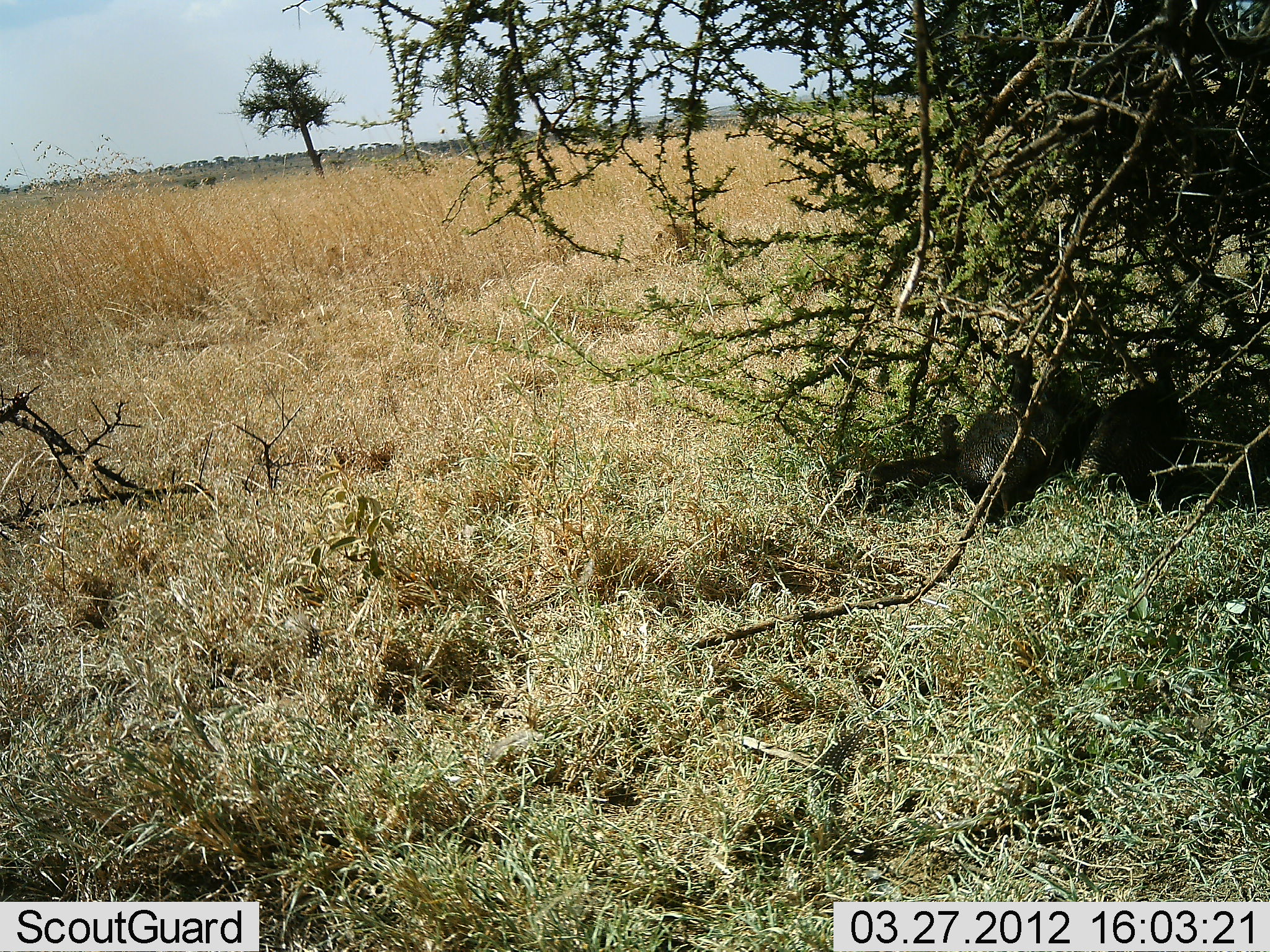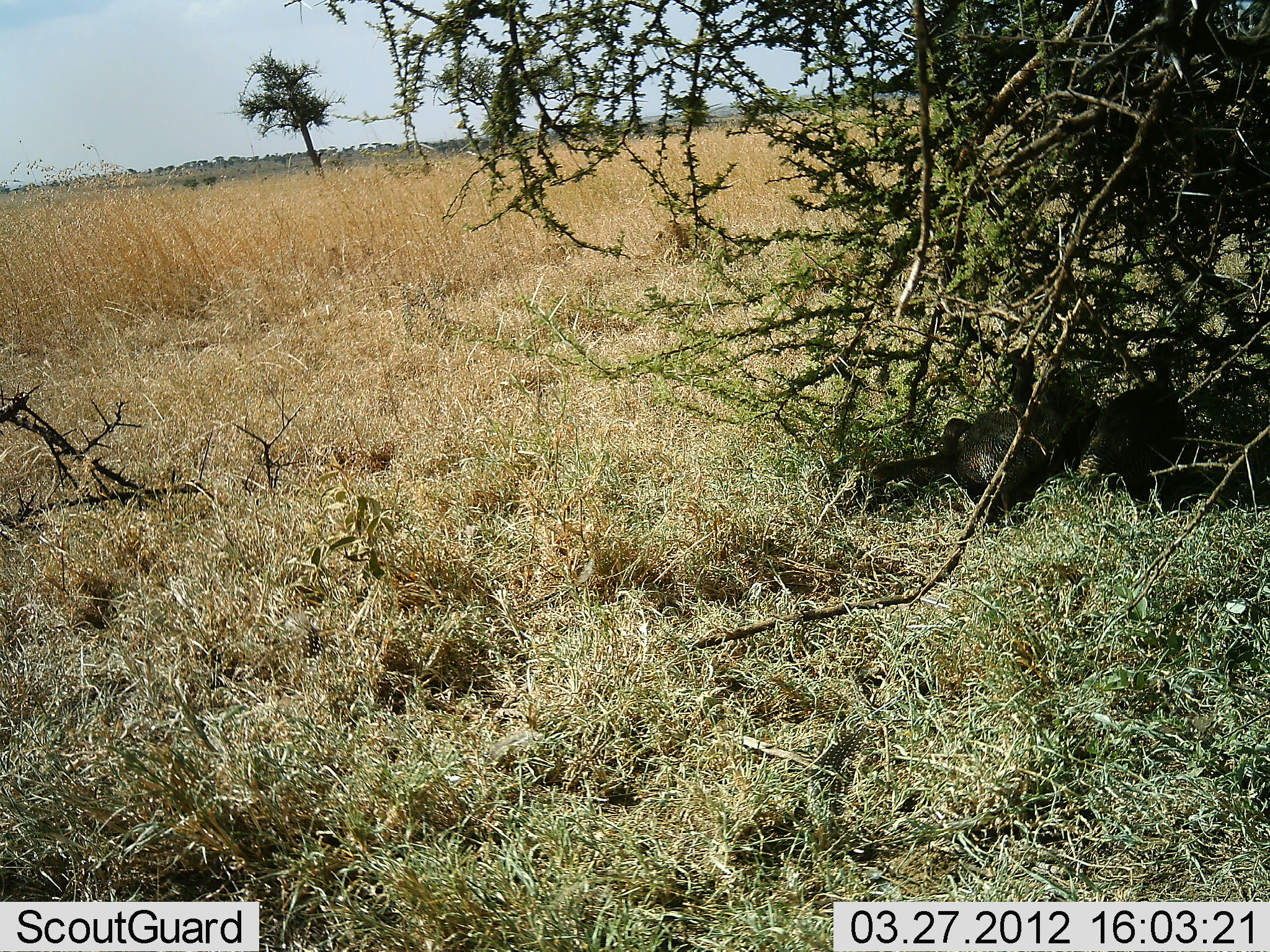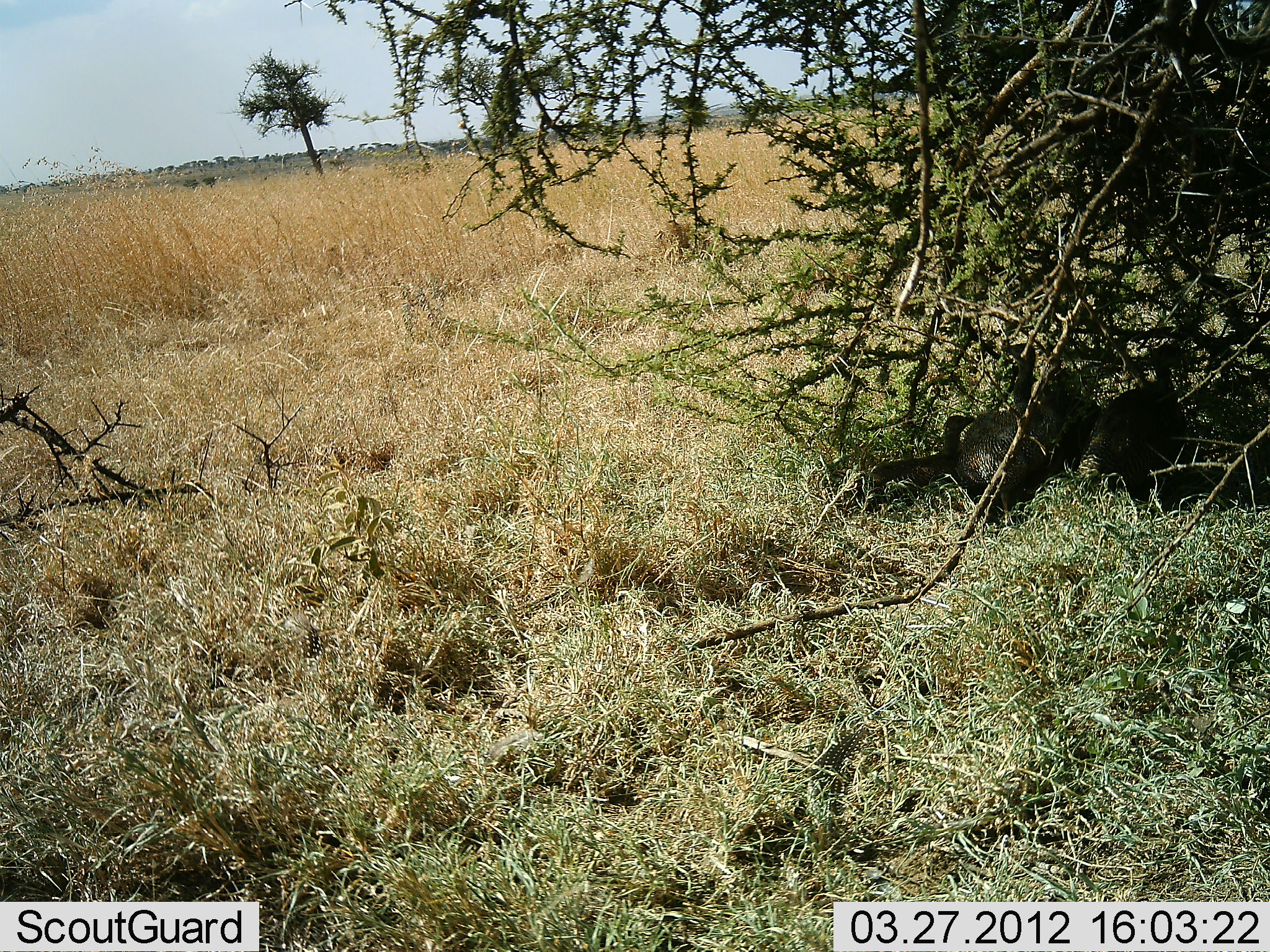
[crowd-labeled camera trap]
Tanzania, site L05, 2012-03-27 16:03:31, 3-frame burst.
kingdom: Animalia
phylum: Chordata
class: Aves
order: Galliformes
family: Numididae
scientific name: Numididae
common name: guinea fowl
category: guineafowl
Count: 4.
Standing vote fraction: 23%.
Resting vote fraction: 77%.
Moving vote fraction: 0%.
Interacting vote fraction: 0%.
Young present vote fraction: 31%.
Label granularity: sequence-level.